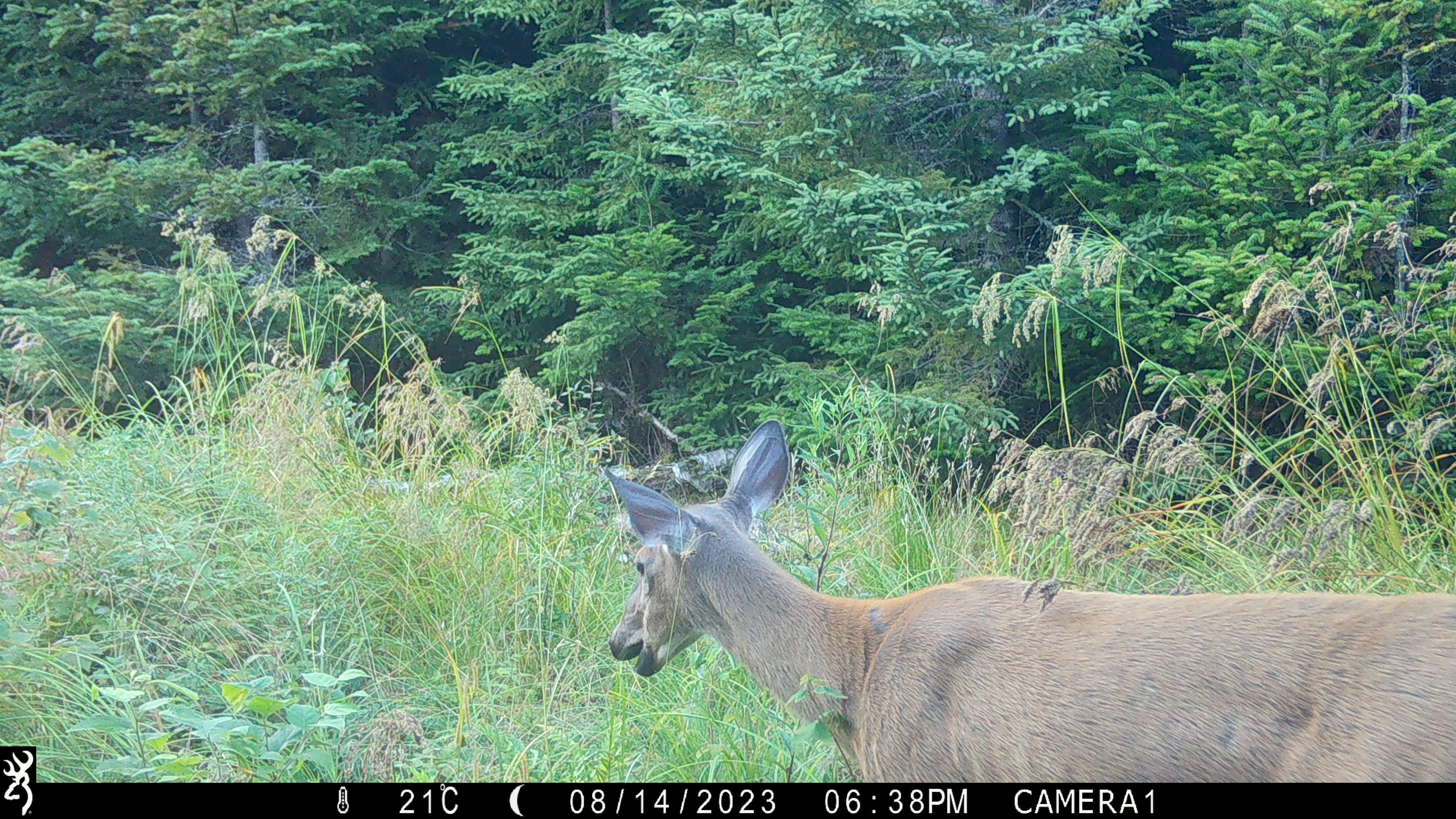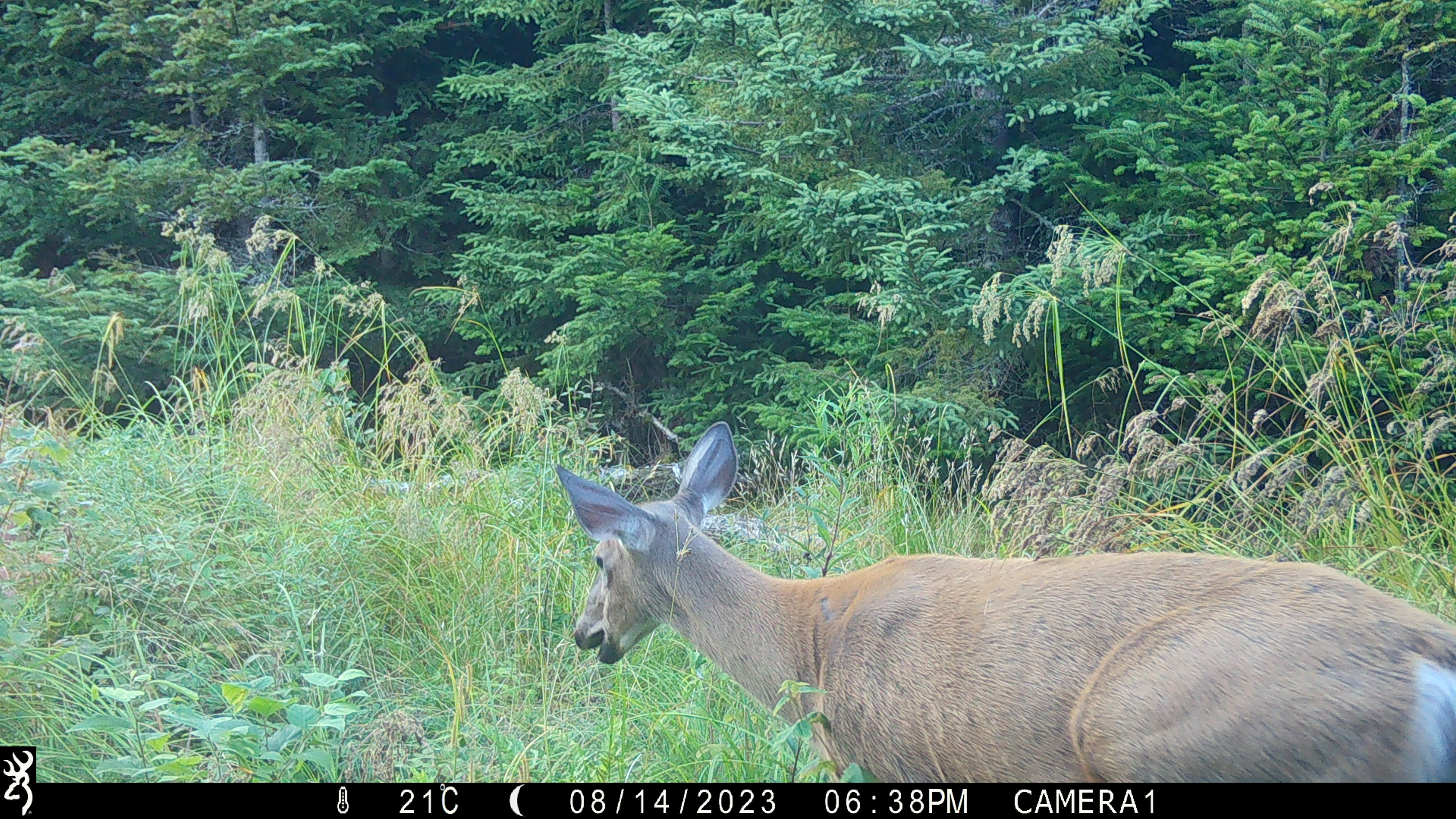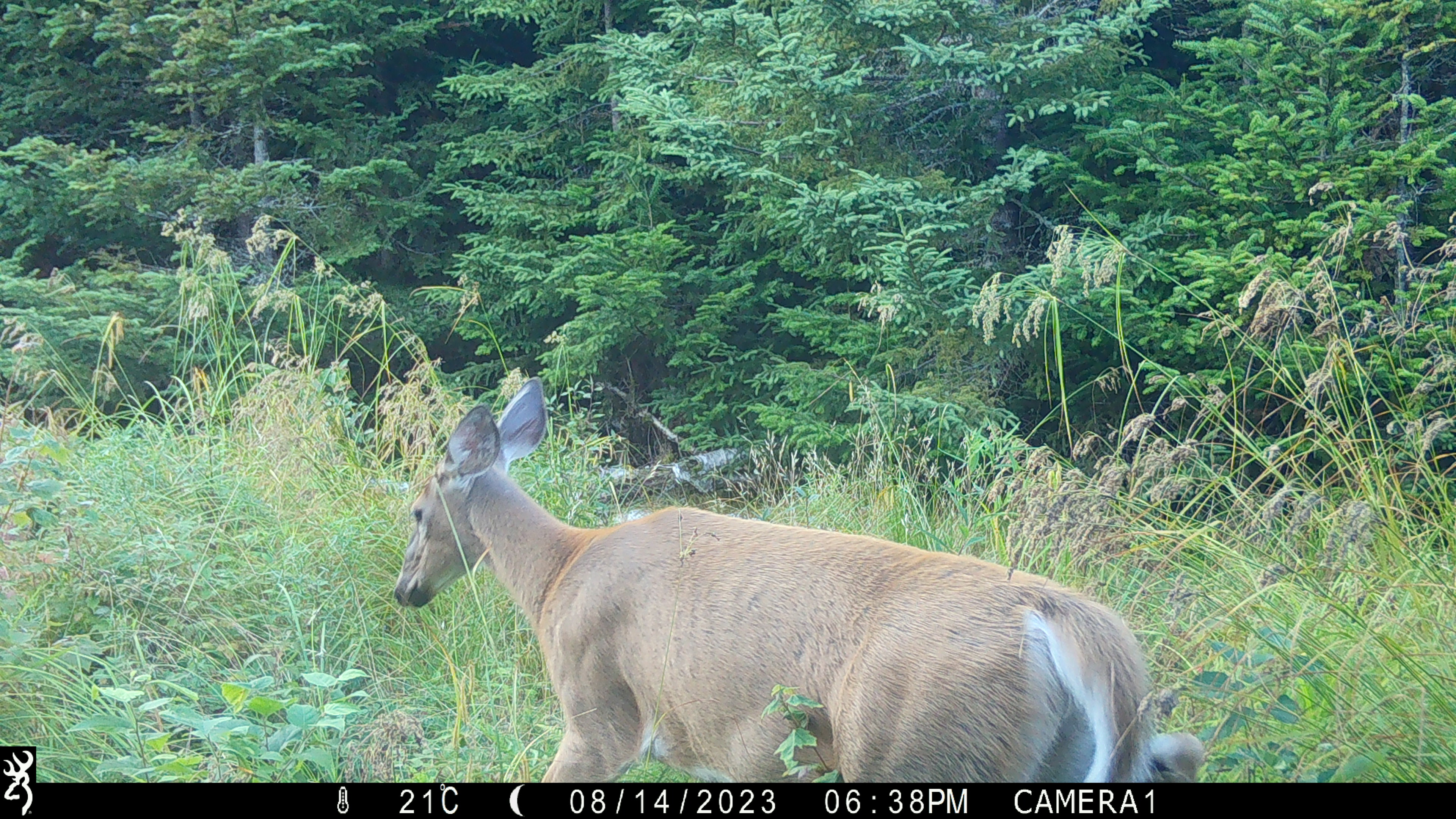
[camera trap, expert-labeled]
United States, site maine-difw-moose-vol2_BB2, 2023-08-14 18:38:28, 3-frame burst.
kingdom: Animalia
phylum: Chordata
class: Mammalia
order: Artiodactyla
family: Cervidae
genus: Odocoileus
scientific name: Odocoileus virginianus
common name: white-tailed deer